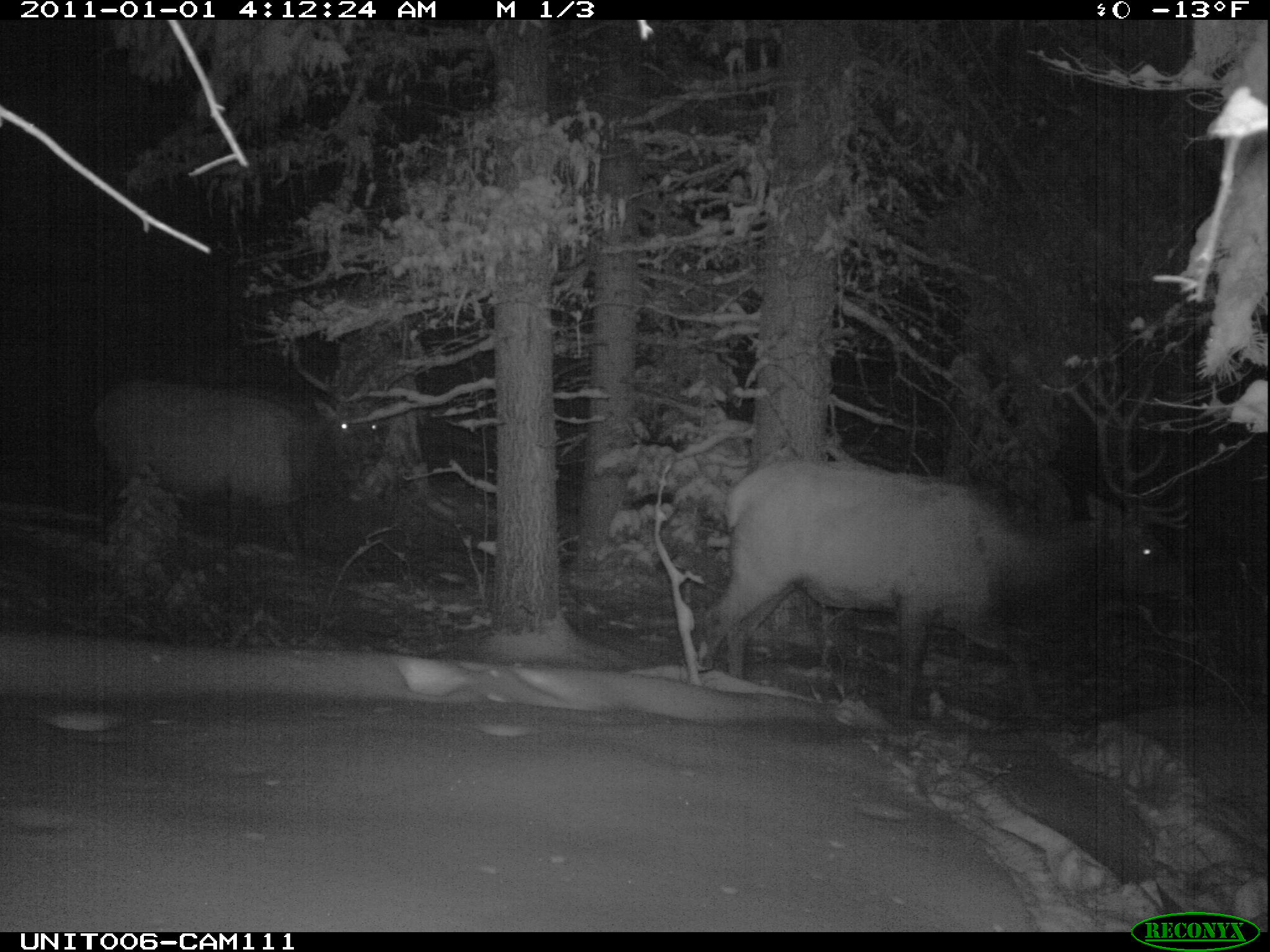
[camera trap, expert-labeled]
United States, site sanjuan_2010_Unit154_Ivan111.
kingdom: Animalia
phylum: Chordata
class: Mammalia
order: Artiodactyla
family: Cervidae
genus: Cervus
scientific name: Cervus elaphus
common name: red deer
Cervus elaphus (red deer).